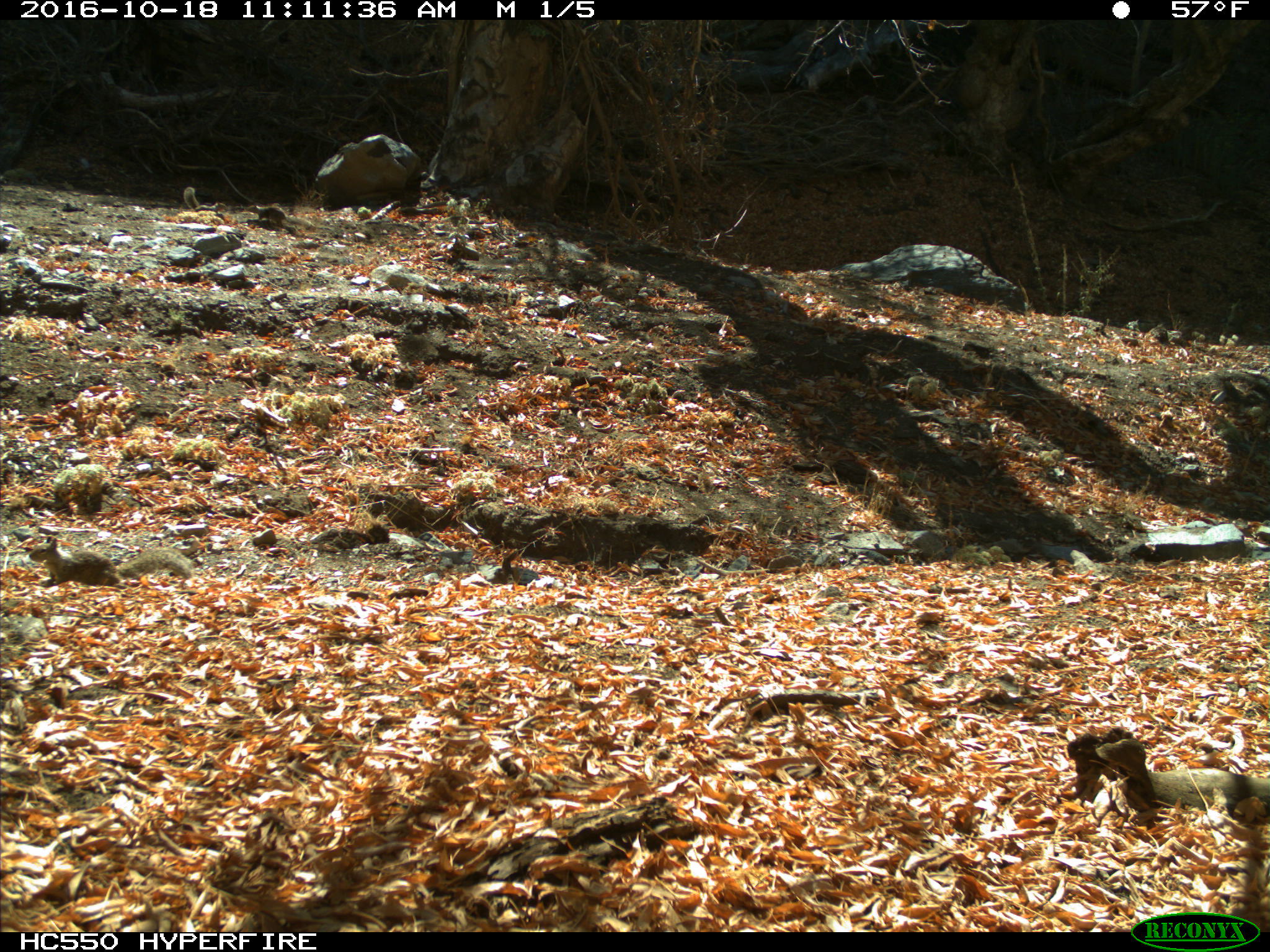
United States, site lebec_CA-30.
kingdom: Animalia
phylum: Chordata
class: Mammalia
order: Rodentia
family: Sciuridae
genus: Otospermophilus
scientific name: Otospermophilus beecheyi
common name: california ground squirrel